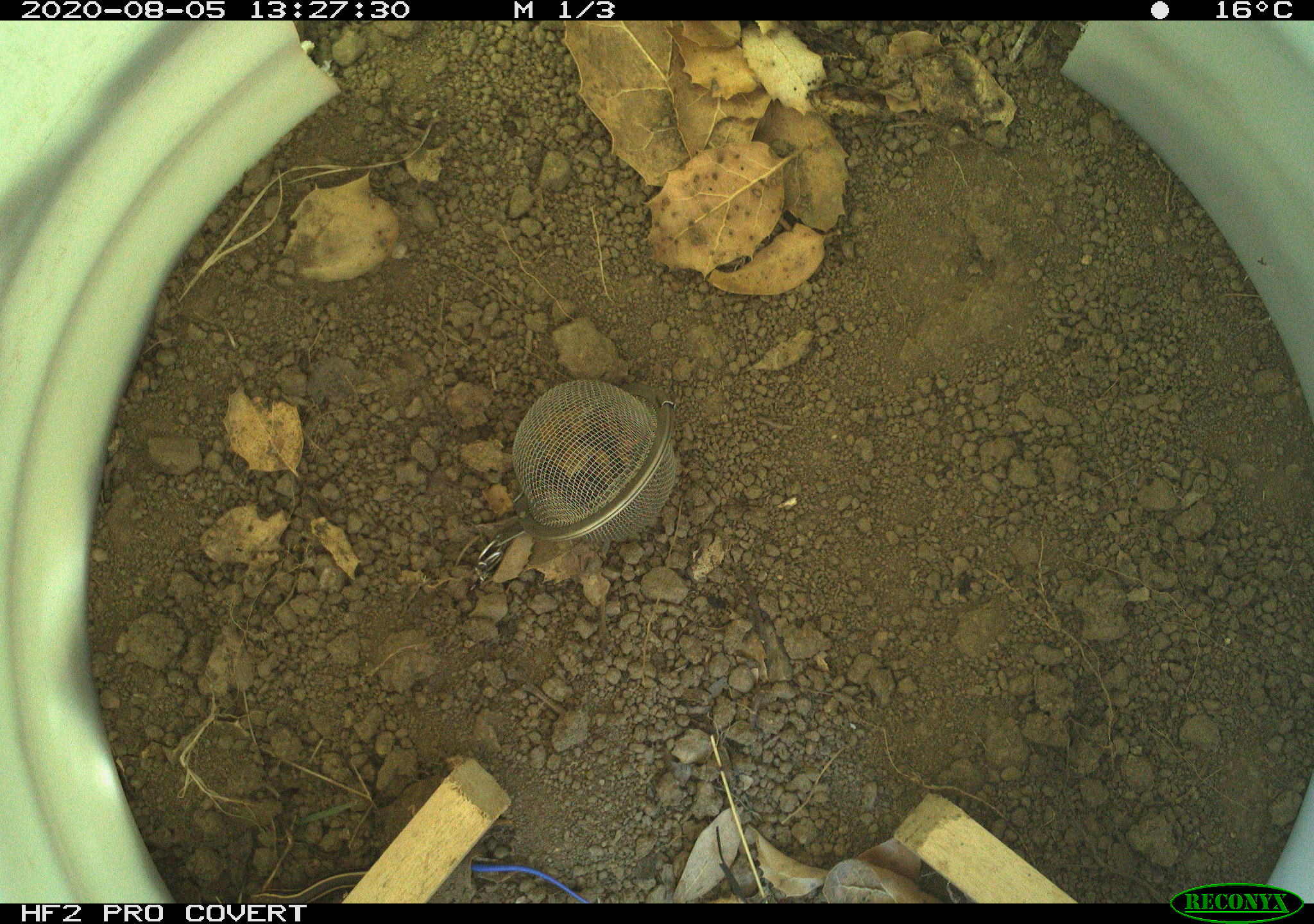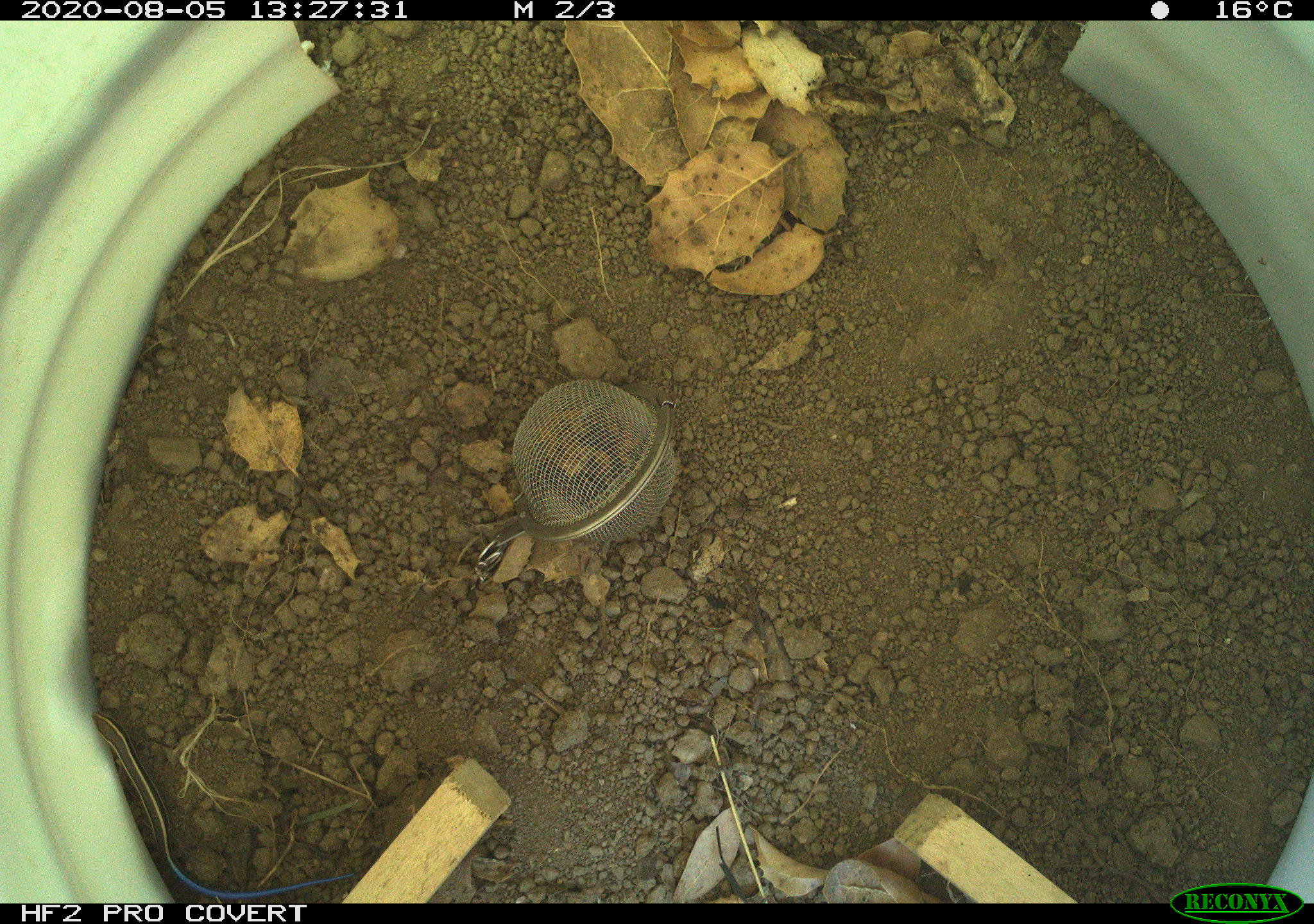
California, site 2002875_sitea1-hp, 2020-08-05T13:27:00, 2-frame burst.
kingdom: Animalia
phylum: Chordata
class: Reptilia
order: Squamata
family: Scincidae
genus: Plestiodon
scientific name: Plestiodon skiltonianus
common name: western skink